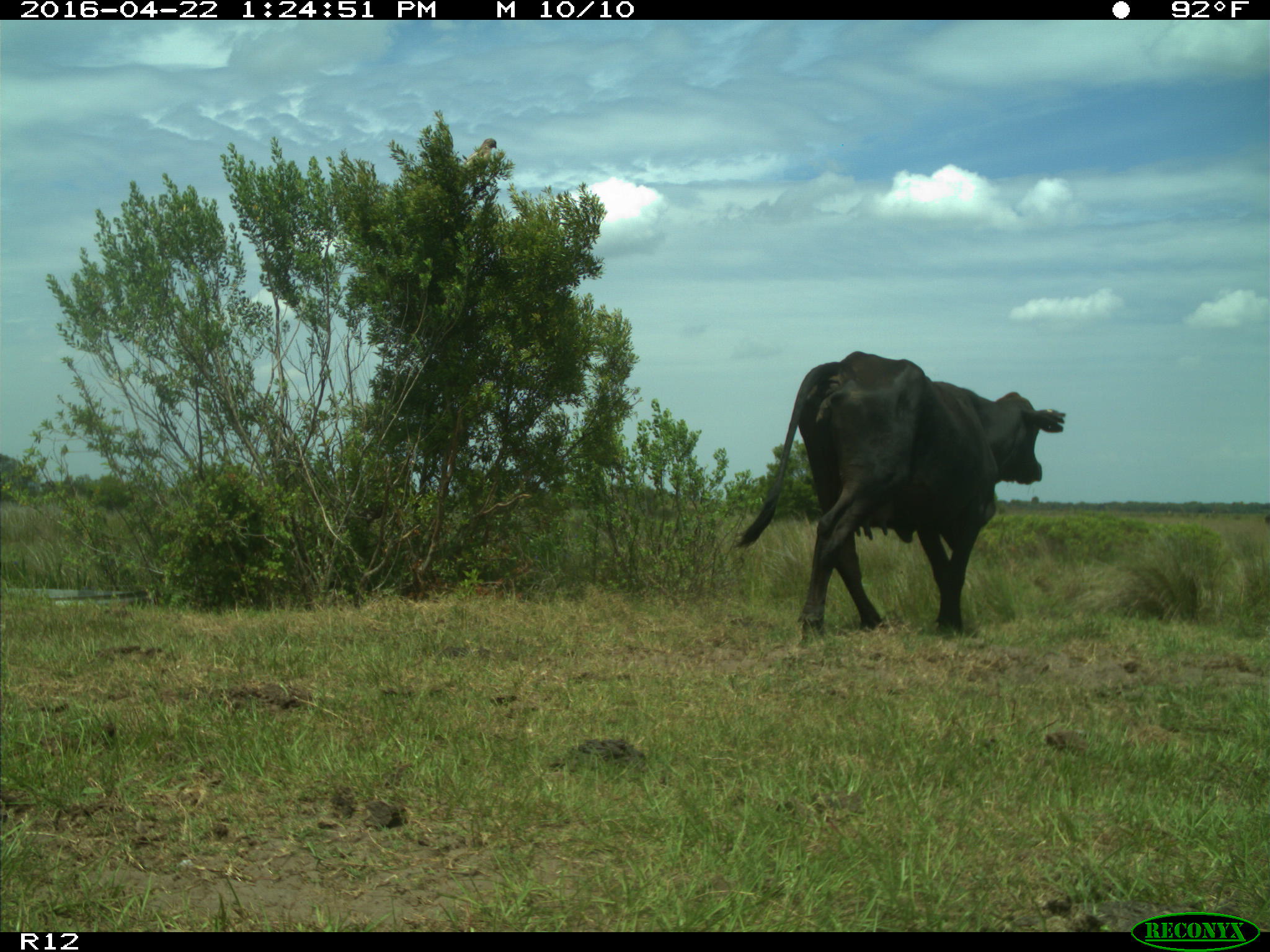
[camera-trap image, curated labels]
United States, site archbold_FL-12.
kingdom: Animalia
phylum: Chordata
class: Mammalia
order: Artiodactyla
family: Bovidae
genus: Bos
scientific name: Bos taurus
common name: domestic cow